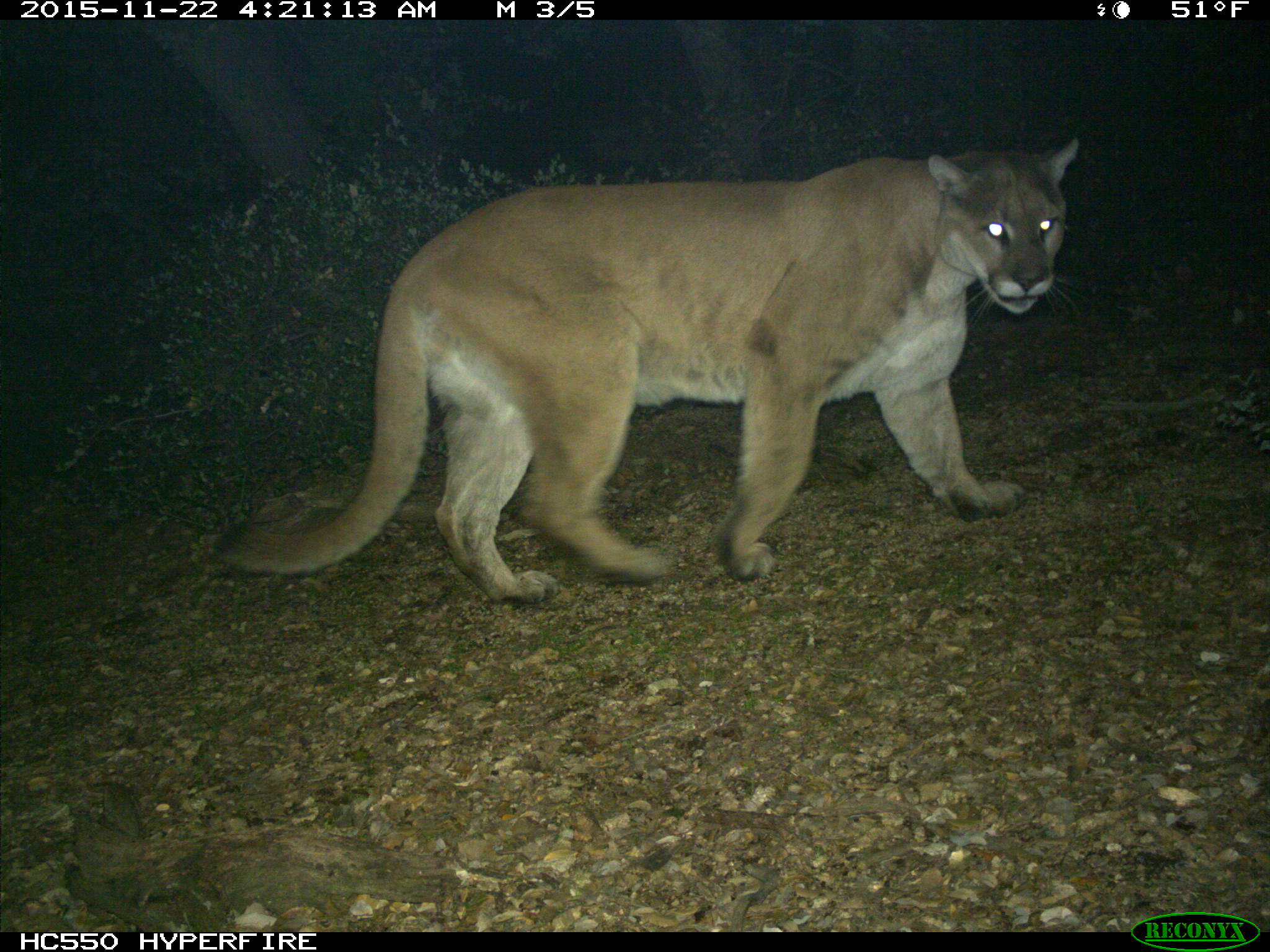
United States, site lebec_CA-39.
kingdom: Animalia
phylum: Chordata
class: Mammalia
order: Carnivora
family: Felidae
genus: Puma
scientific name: Puma concolor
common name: mountain lion